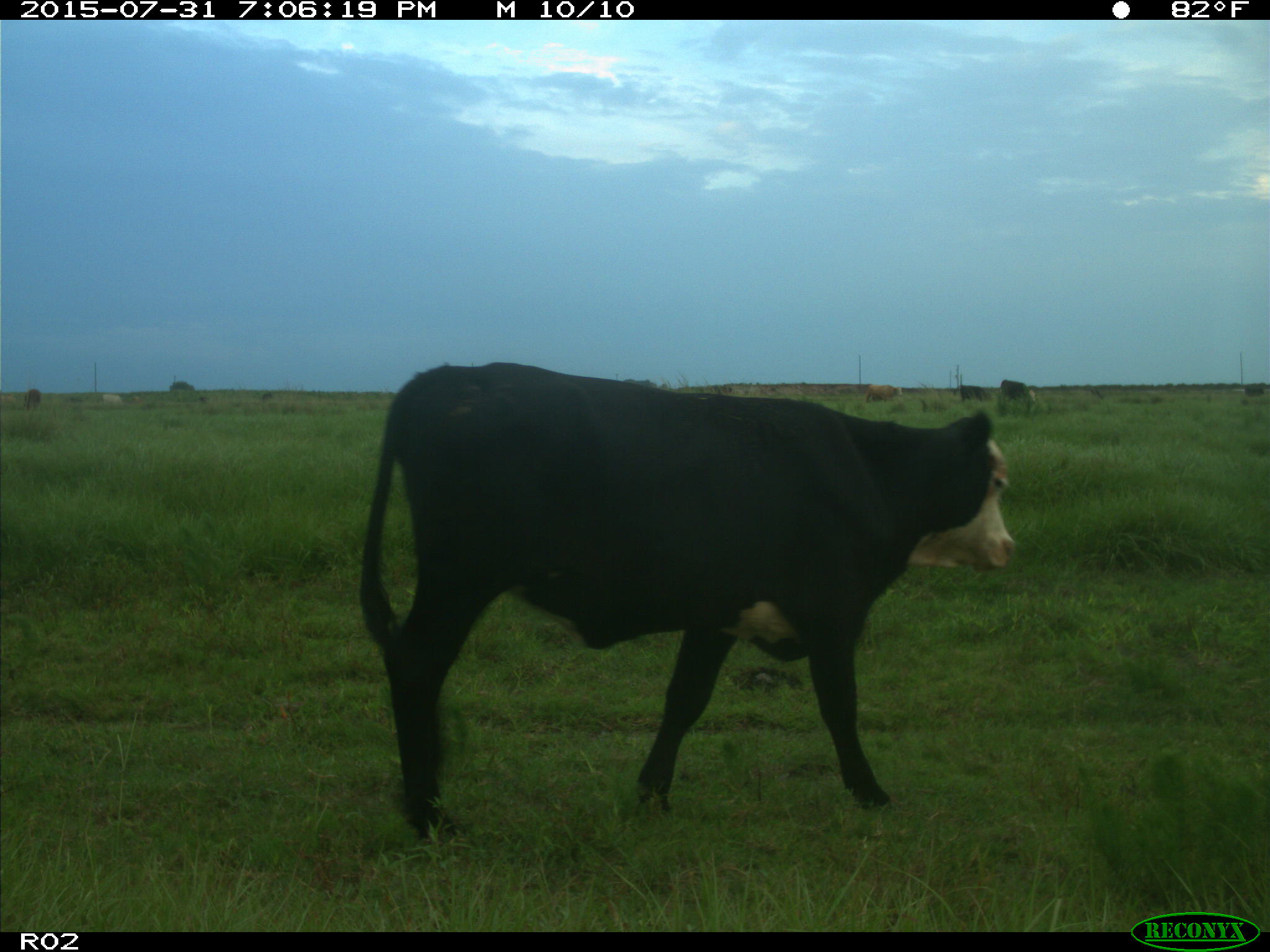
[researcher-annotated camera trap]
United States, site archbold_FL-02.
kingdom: Animalia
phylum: Chordata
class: Mammalia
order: Artiodactyla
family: Bovidae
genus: Bos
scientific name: Bos taurus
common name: domestic cow